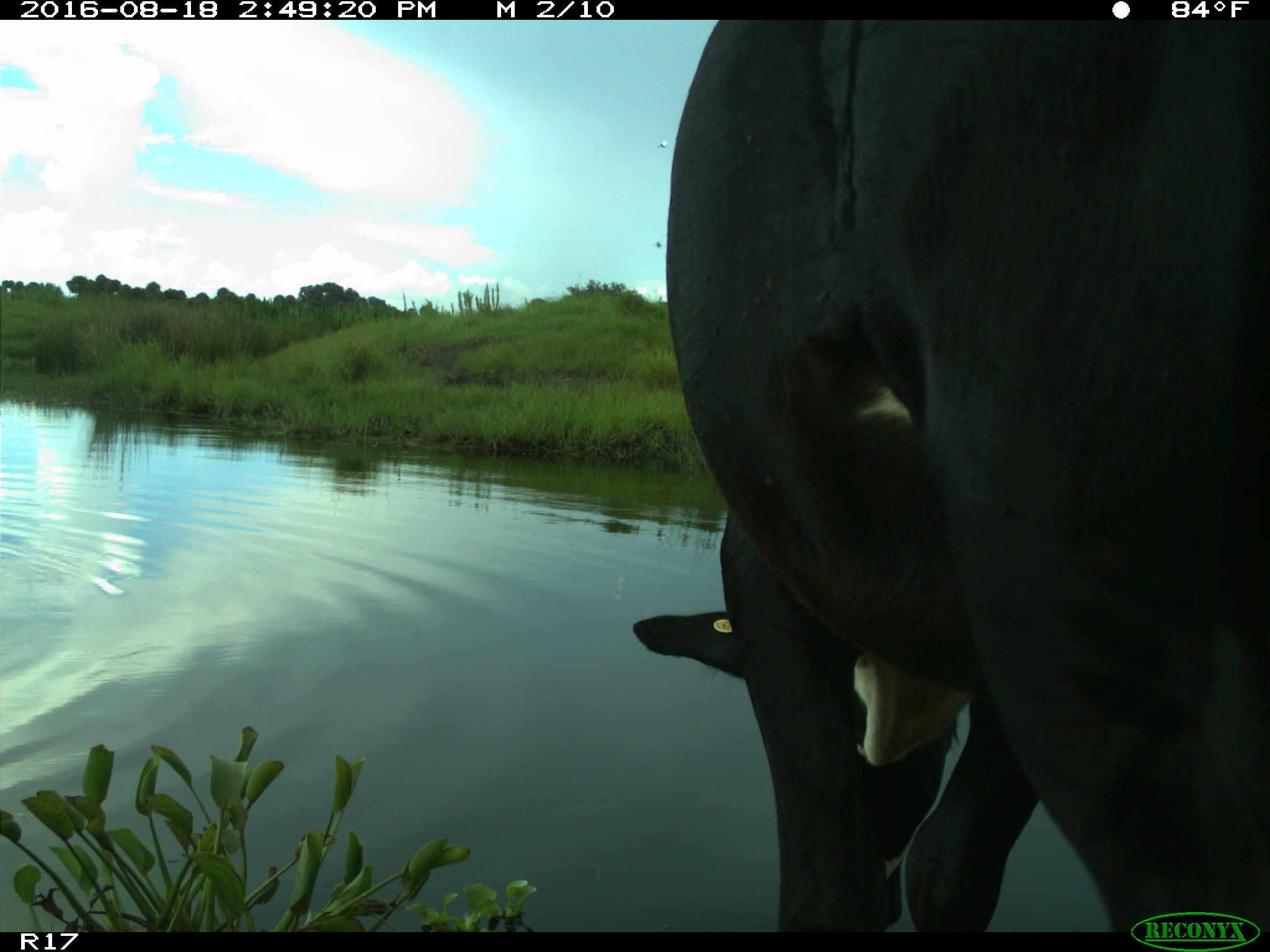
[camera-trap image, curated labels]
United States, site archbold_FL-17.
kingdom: Animalia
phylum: Chordata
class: Mammalia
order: Artiodactyla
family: Bovidae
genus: Bos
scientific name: Bos taurus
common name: domestic cow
Bos taurus (domestic cow).